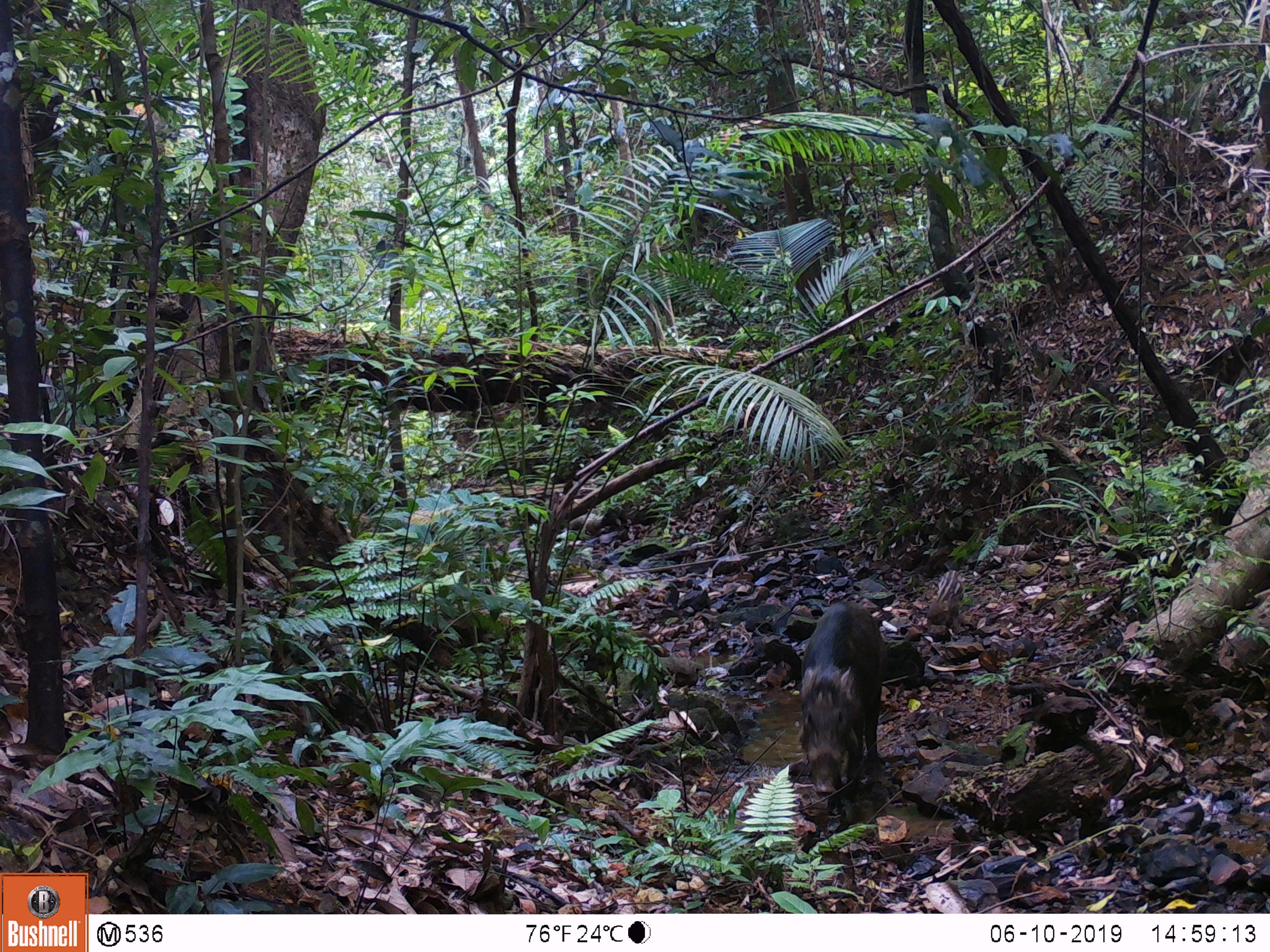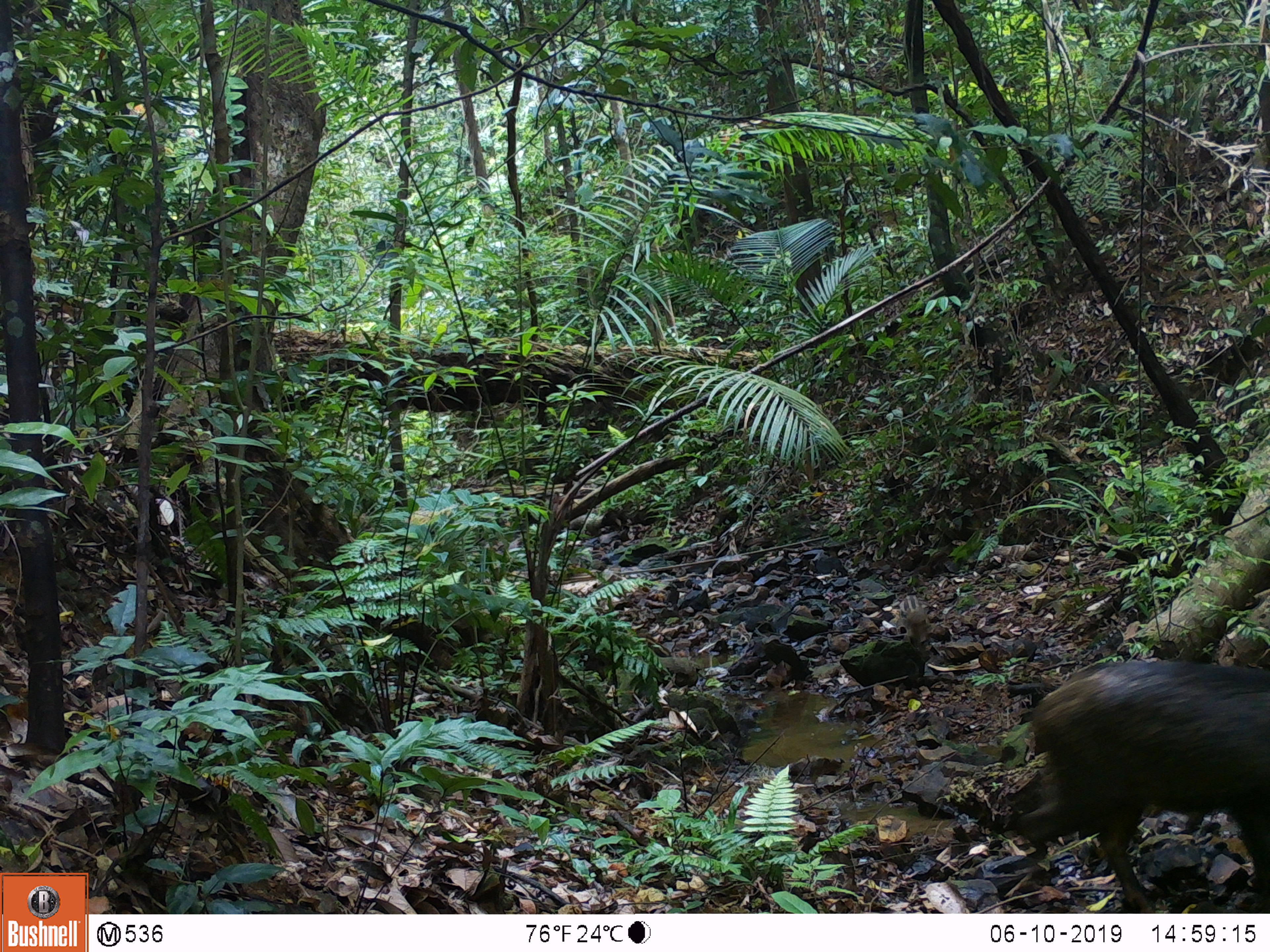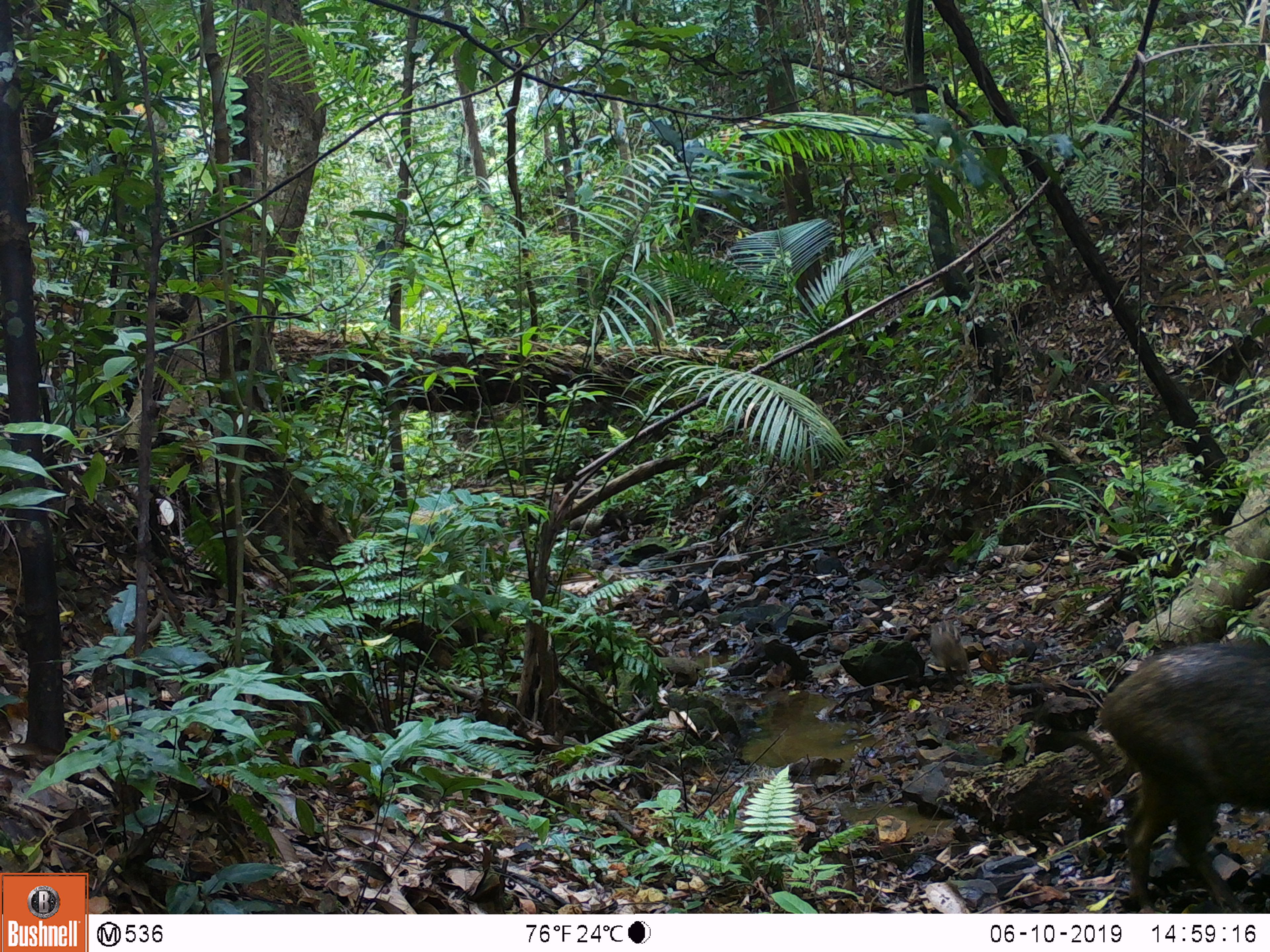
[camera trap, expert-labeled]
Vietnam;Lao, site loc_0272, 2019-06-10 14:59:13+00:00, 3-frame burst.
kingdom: Animalia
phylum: Chordata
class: Mammalia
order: Artiodactyla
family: Suidae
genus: Sus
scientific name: Sus scrofa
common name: eurasian wild pig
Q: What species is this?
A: Eurasian wild pig (Sus scrofa).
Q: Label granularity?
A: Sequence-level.